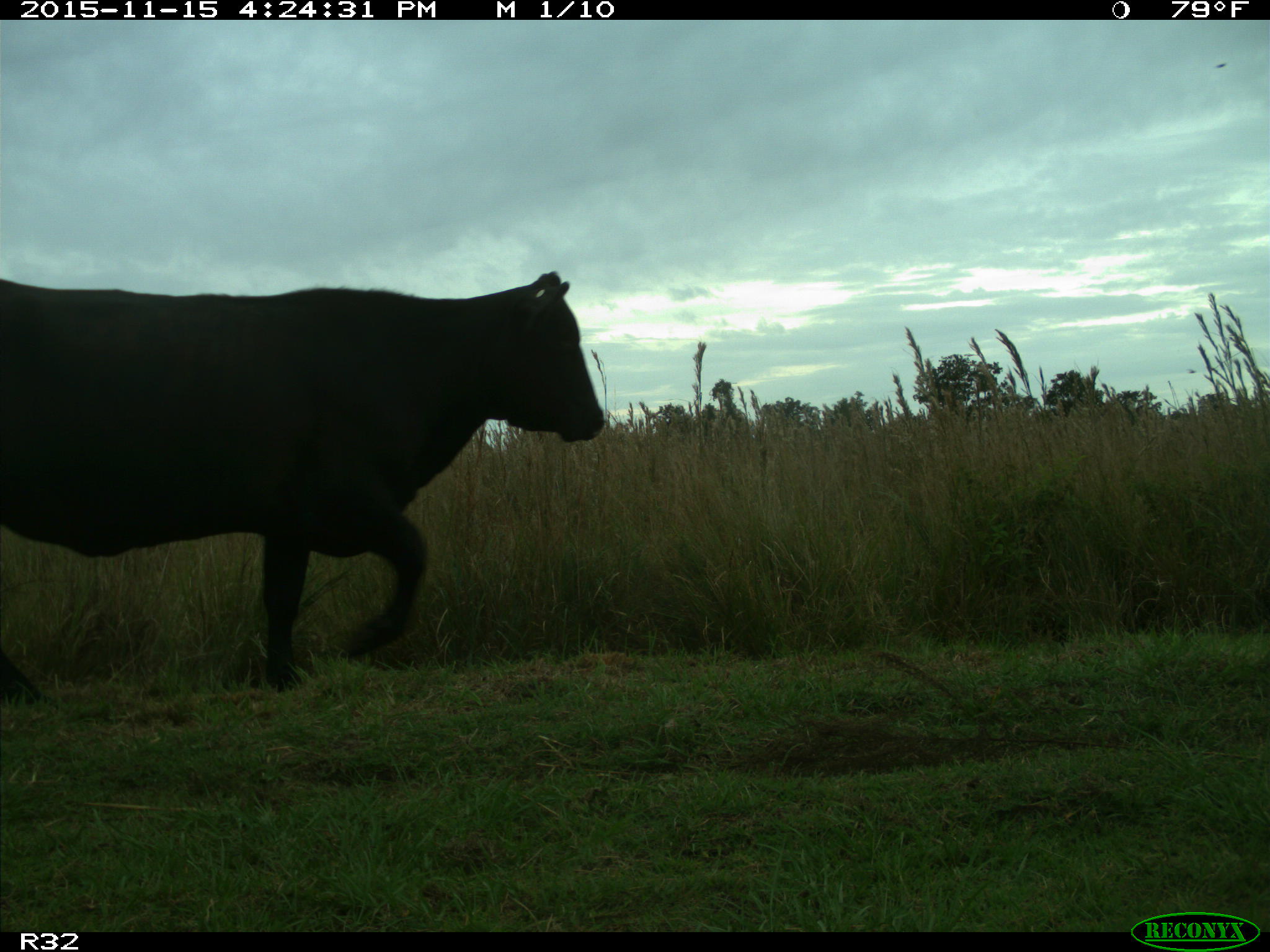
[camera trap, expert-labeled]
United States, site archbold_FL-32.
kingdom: Animalia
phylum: Chordata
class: Mammalia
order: Artiodactyla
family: Bovidae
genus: Bos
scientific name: Bos taurus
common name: domestic cow